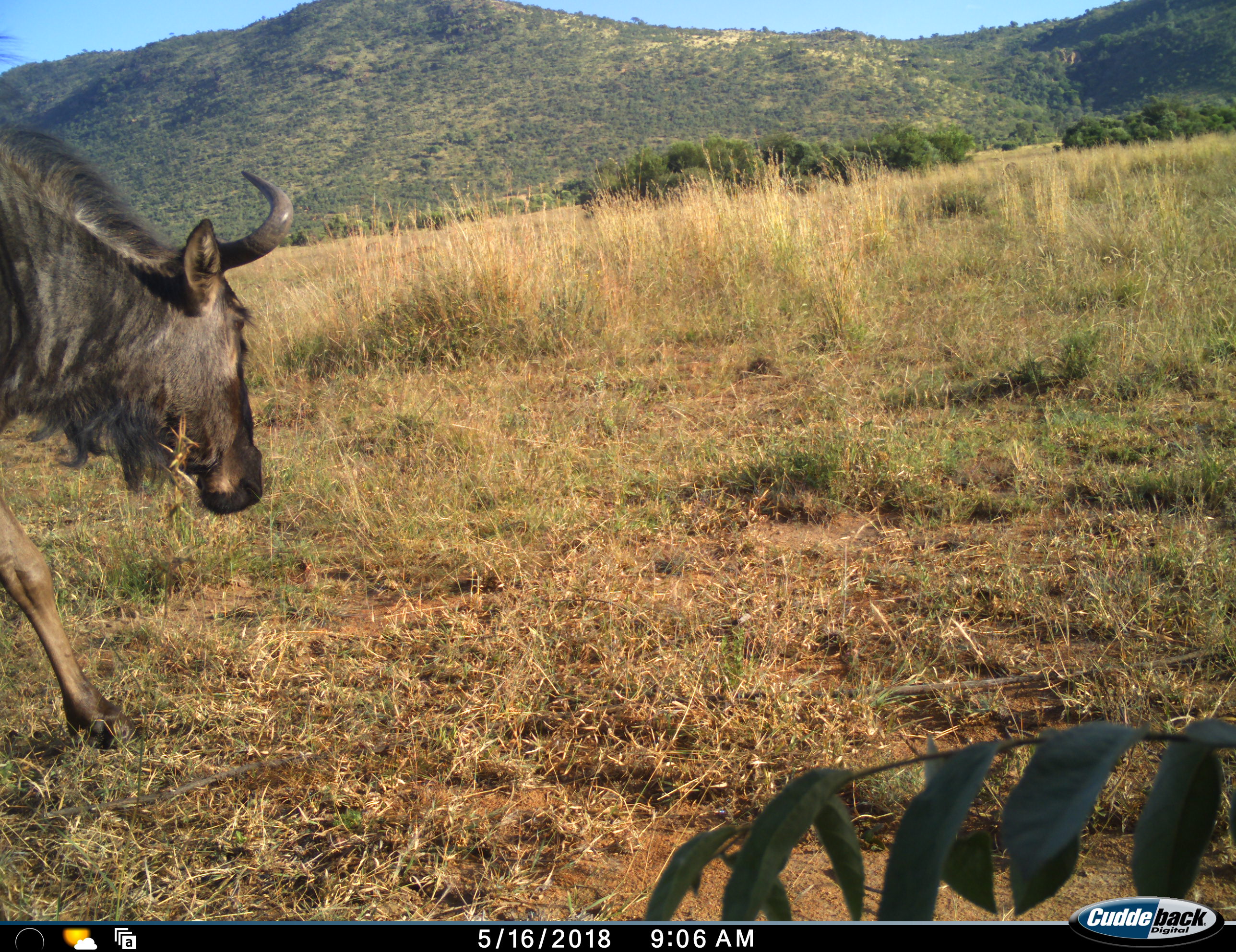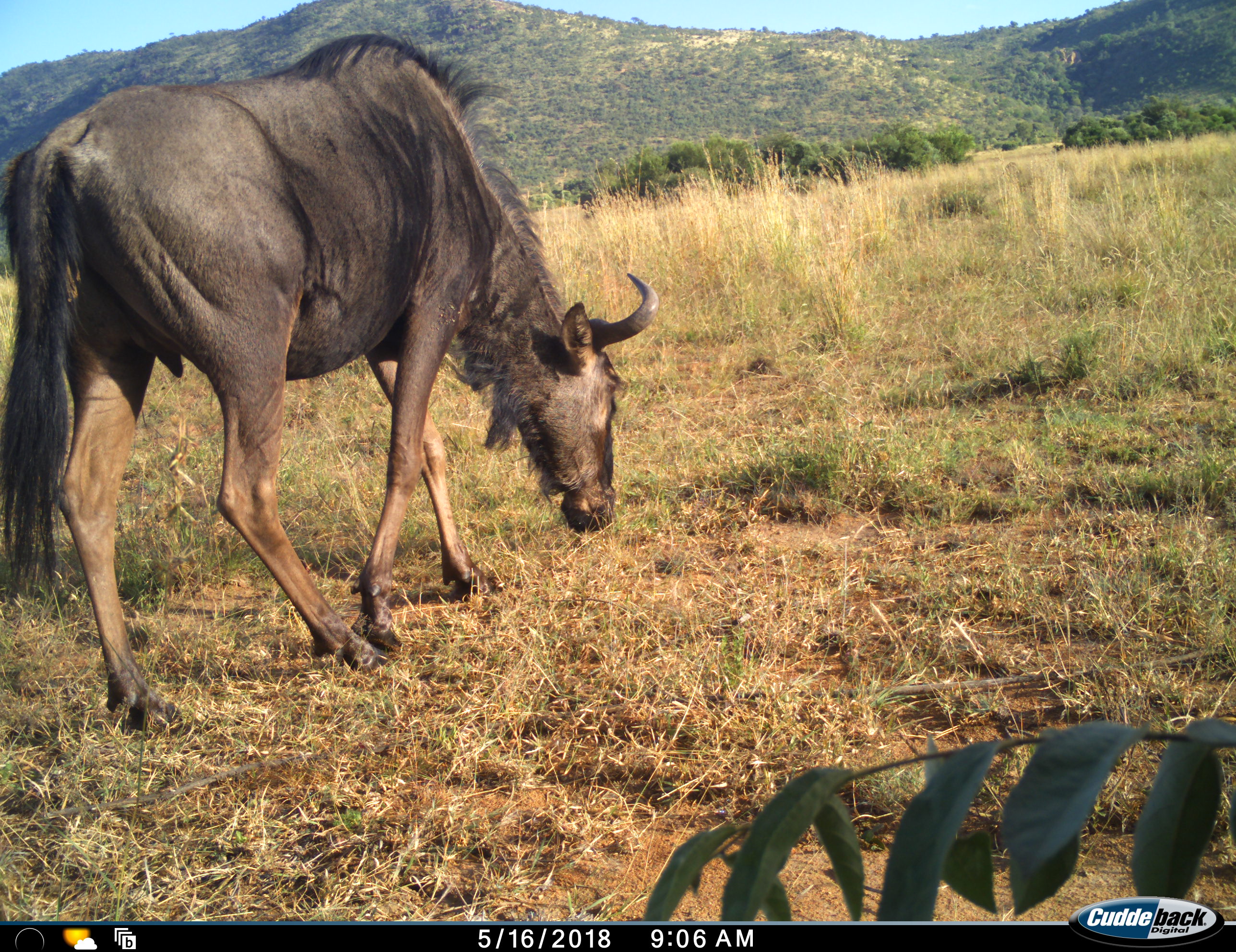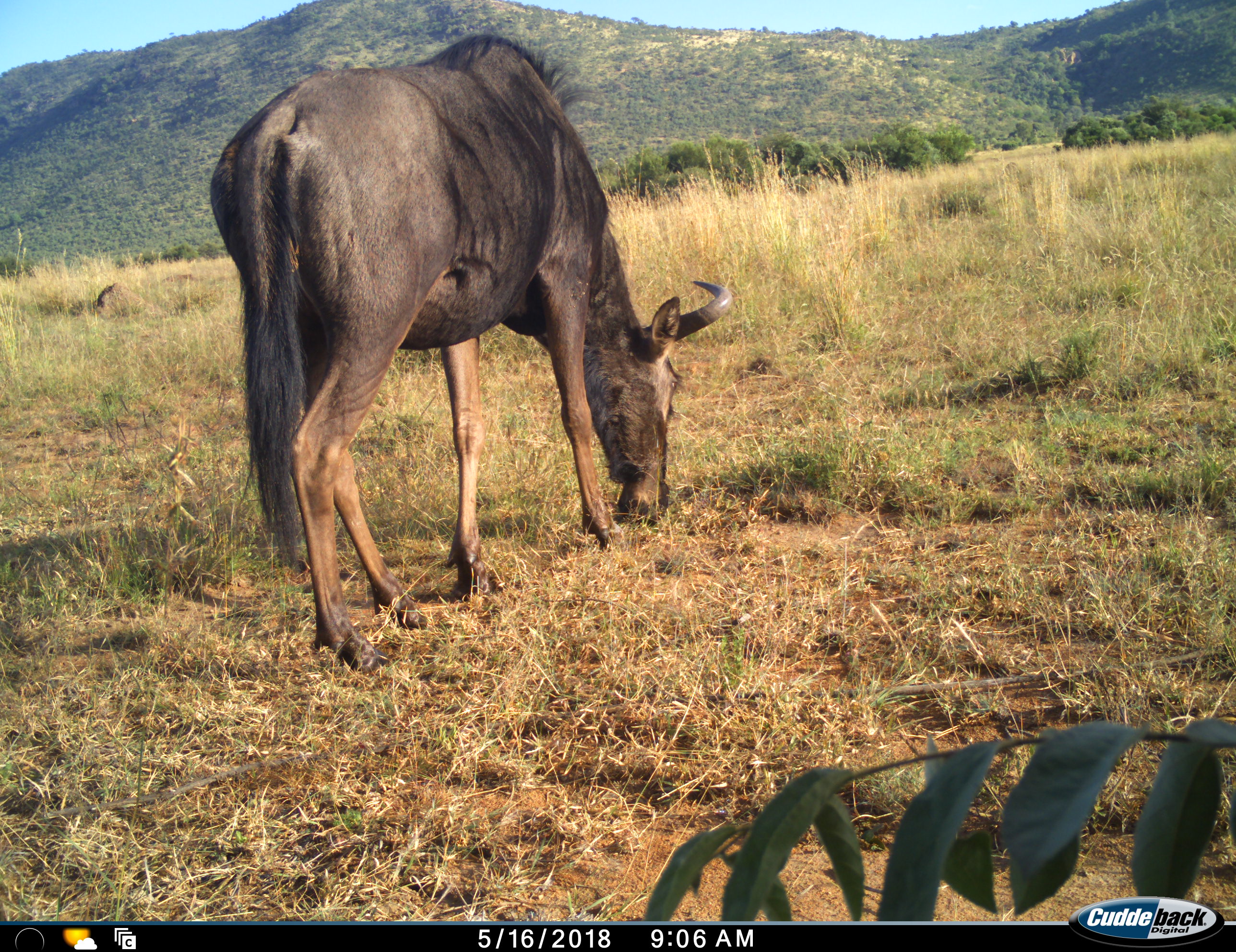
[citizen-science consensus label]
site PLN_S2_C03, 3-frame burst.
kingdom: Animalia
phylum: Chordata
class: Mammalia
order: Artiodactyla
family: Bovidae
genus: Connochaetes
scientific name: Connochaetes taurinus taurinus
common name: blue wildebeest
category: wildebeestblue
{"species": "wildebeestblue (blue wildebeest) (Connochaetes taurinus taurinus)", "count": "1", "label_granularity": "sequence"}